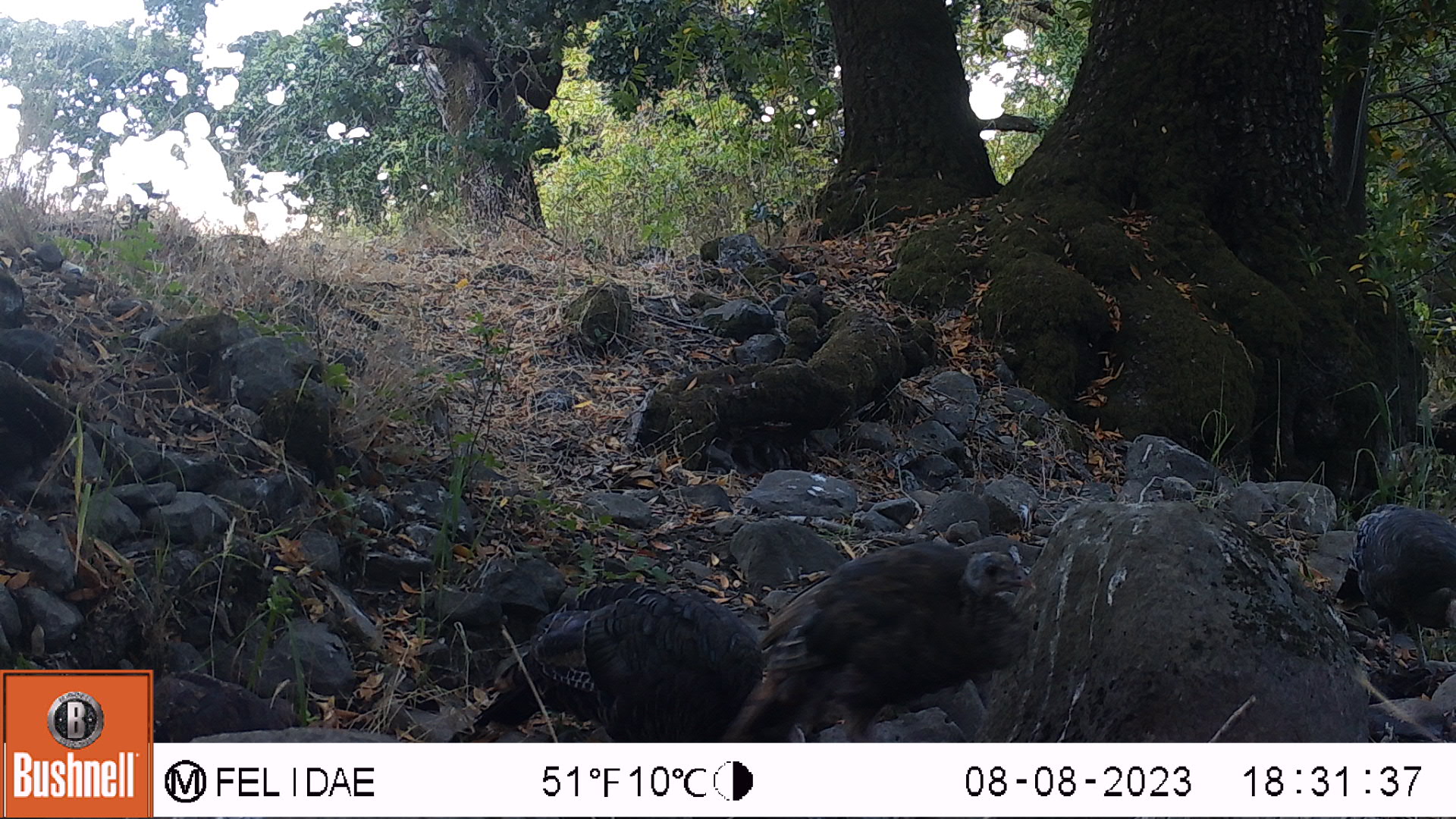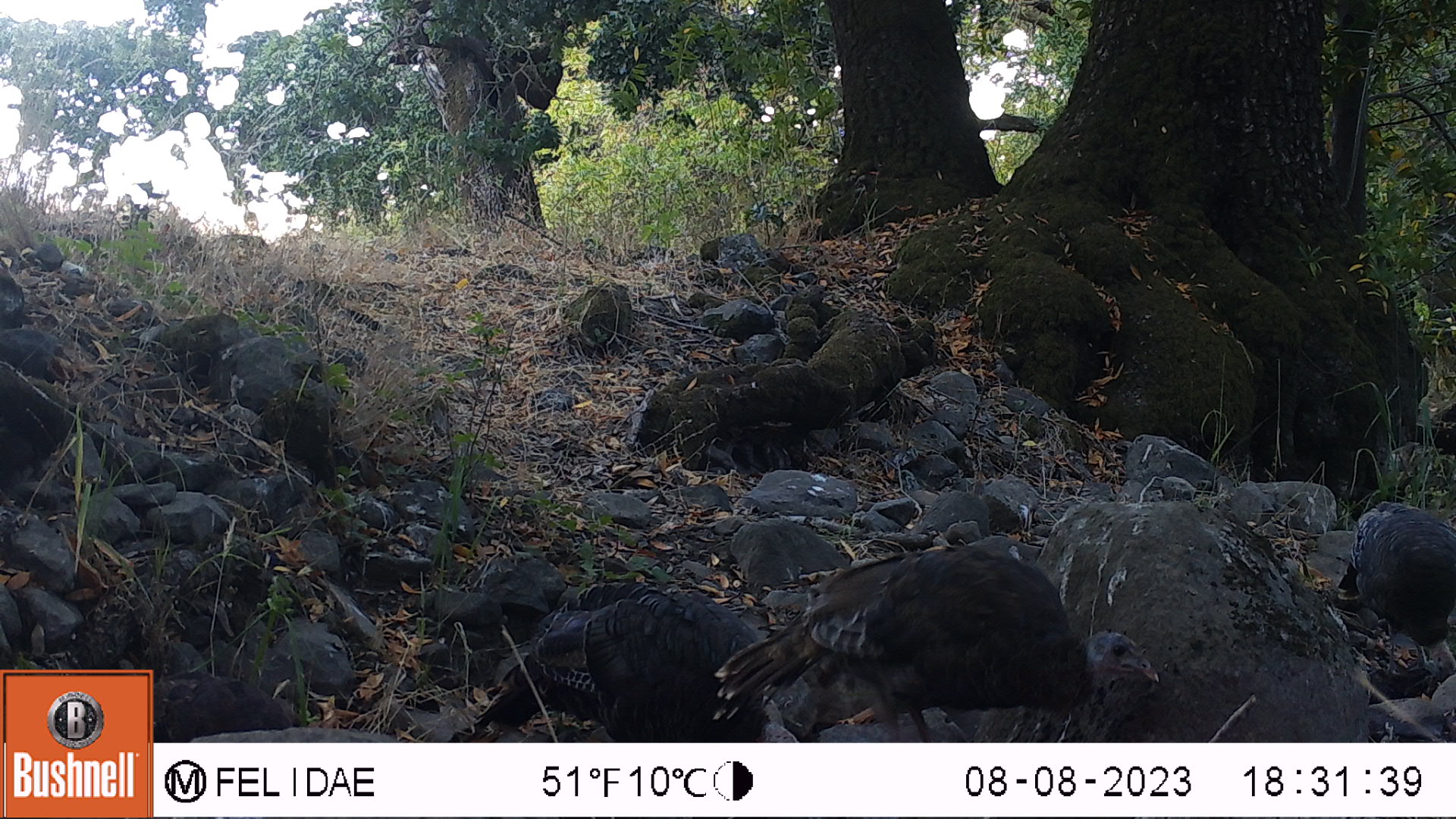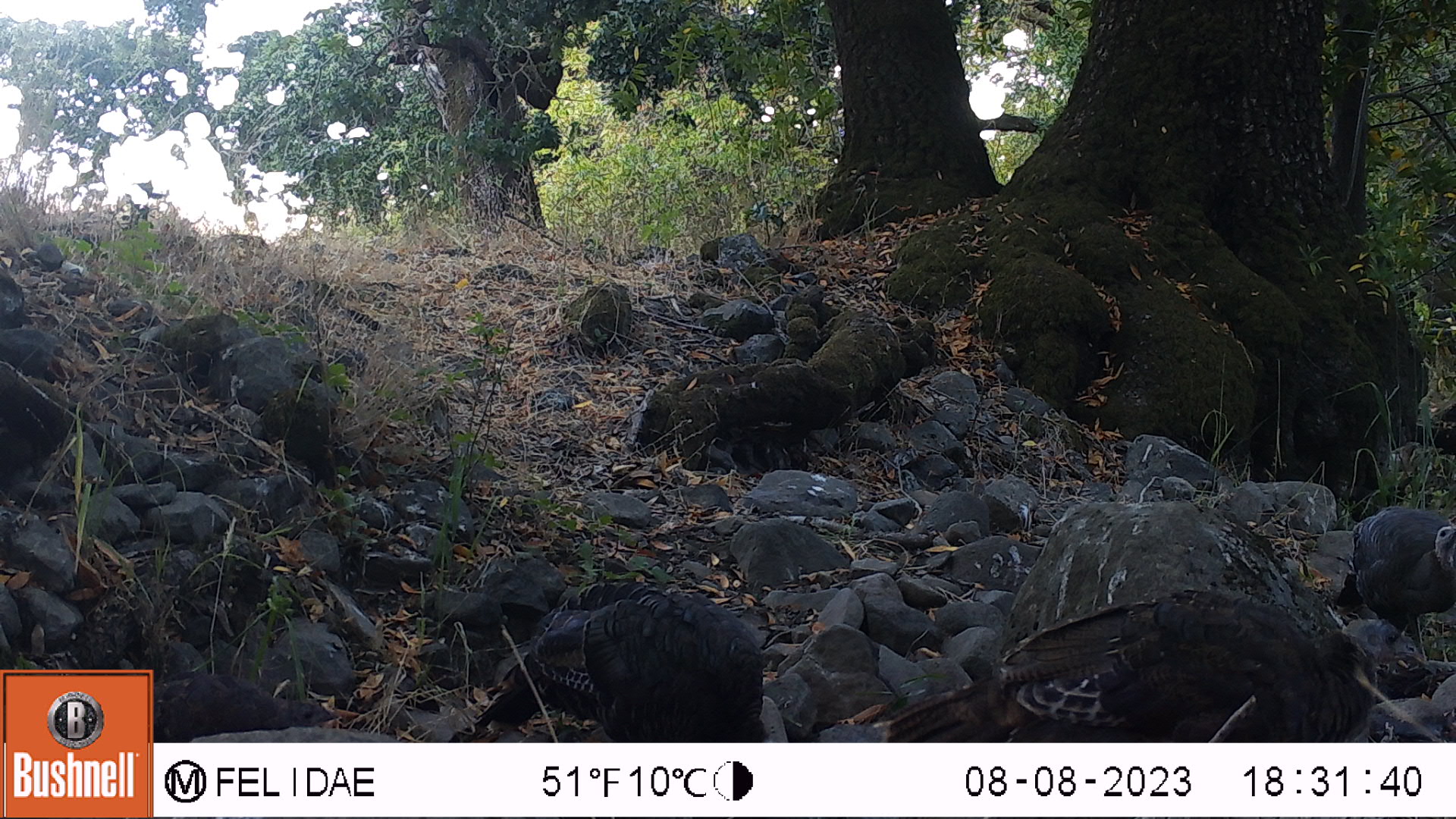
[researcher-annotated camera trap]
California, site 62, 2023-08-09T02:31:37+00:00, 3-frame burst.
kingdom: Animalia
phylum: Chordata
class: Aves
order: Galliformes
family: Phasianidae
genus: Meleagris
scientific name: Meleagris gallopavo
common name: turkey